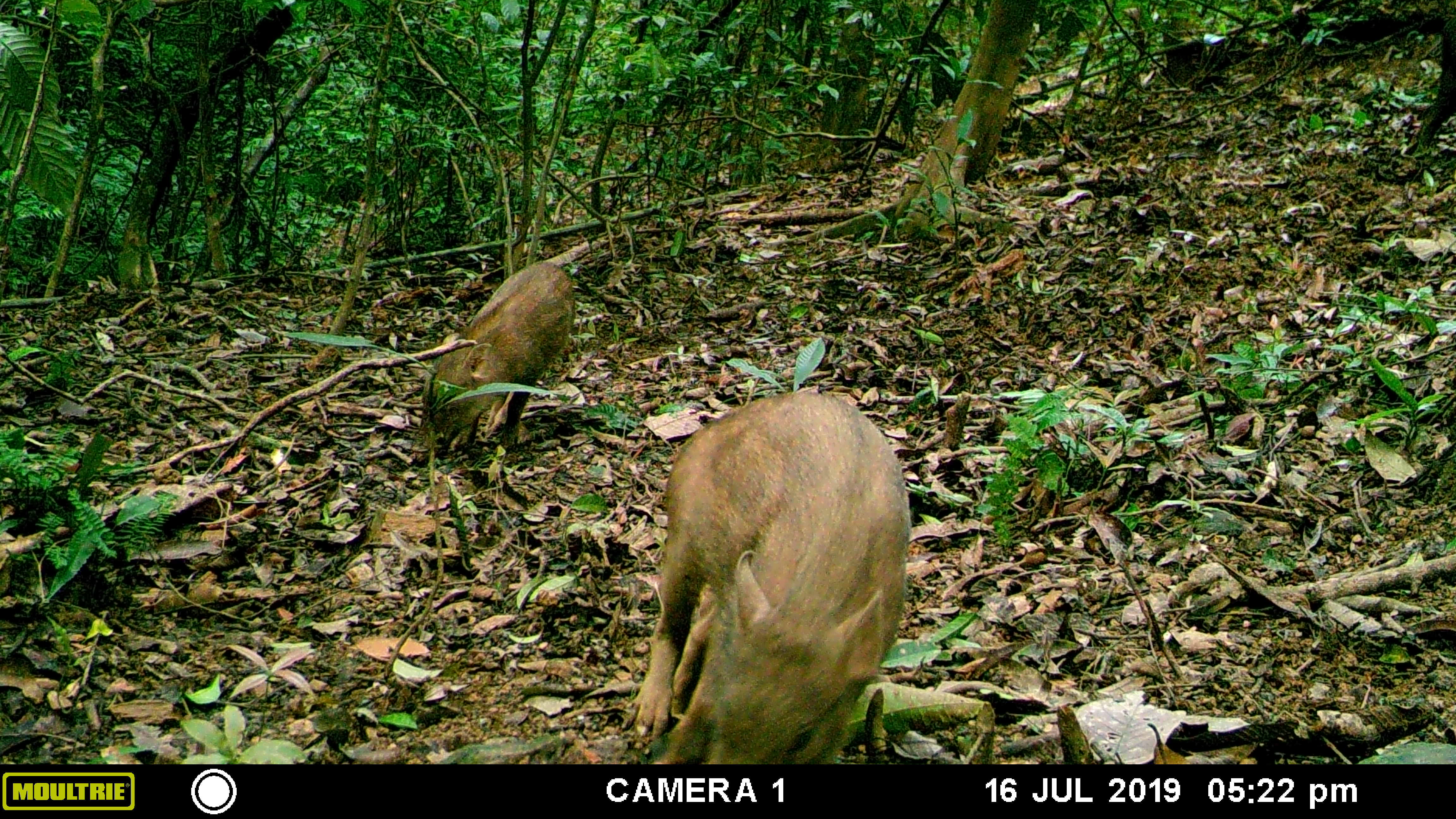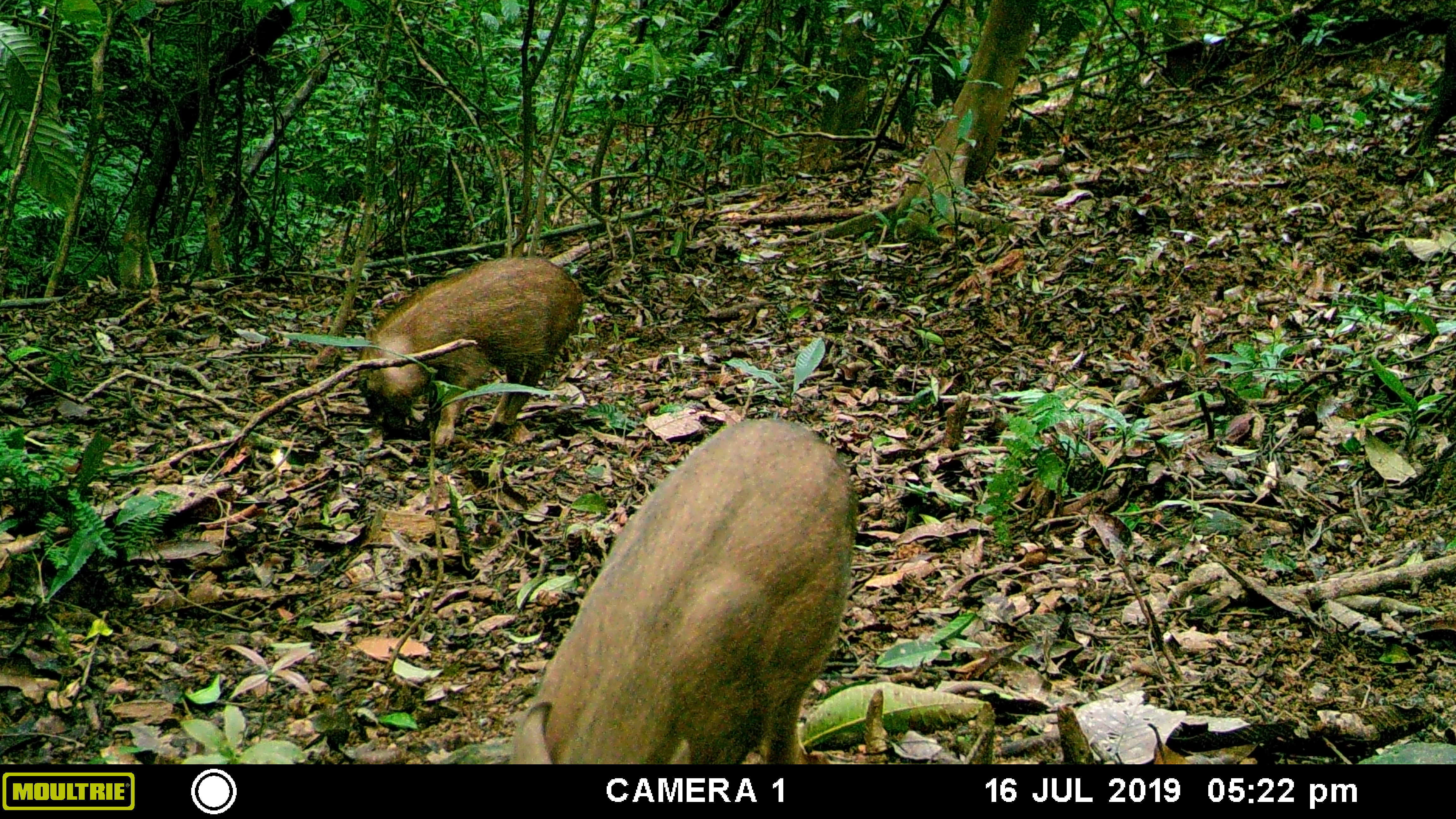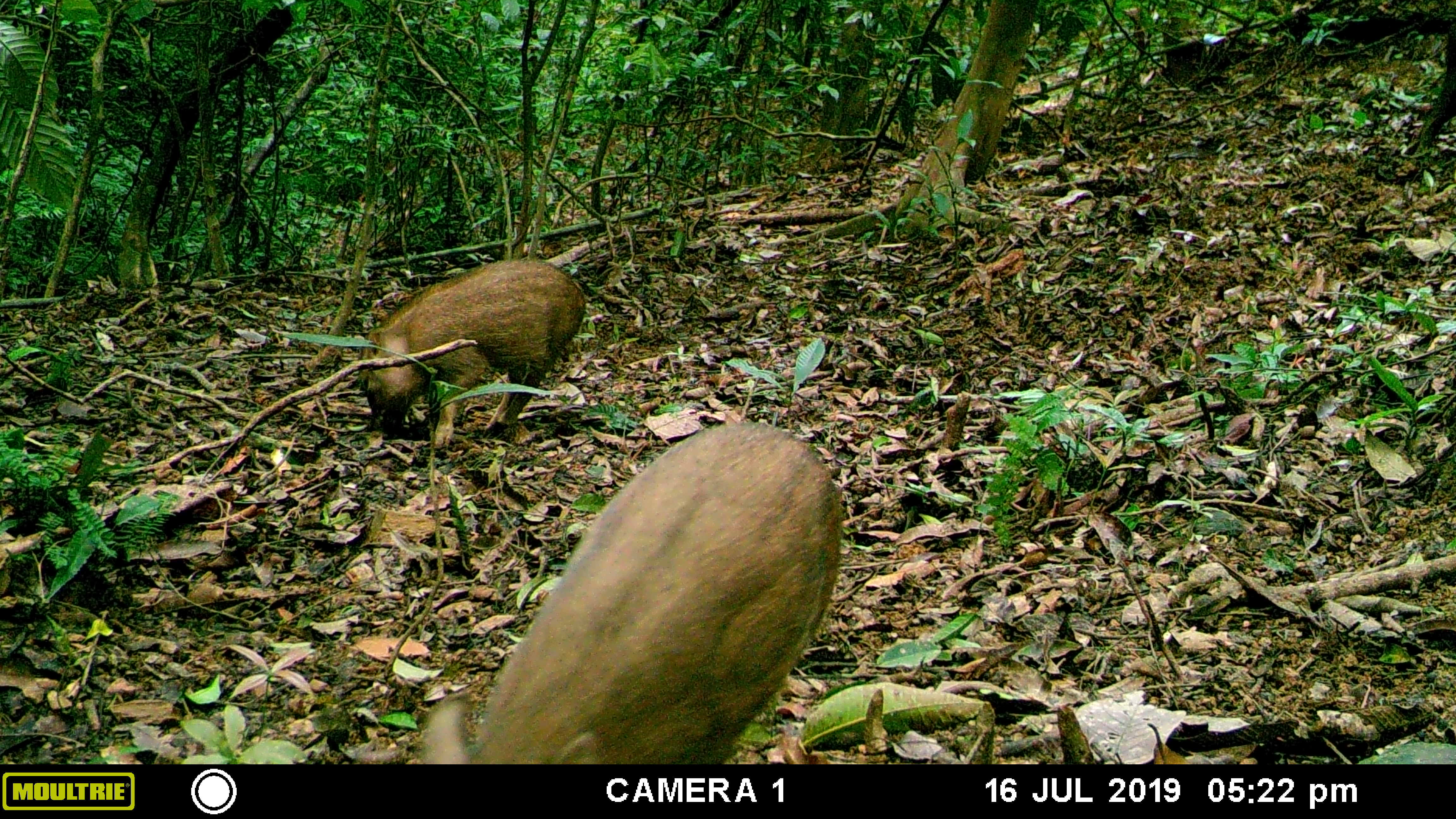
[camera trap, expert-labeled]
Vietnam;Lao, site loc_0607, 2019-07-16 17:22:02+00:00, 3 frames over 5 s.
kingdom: Animalia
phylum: Chordata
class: Mammalia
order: Artiodactyla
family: Suidae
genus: Sus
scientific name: Sus scrofa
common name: eurasian wild pig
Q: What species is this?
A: Eurasian wild pig (Sus scrofa).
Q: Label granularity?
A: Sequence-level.